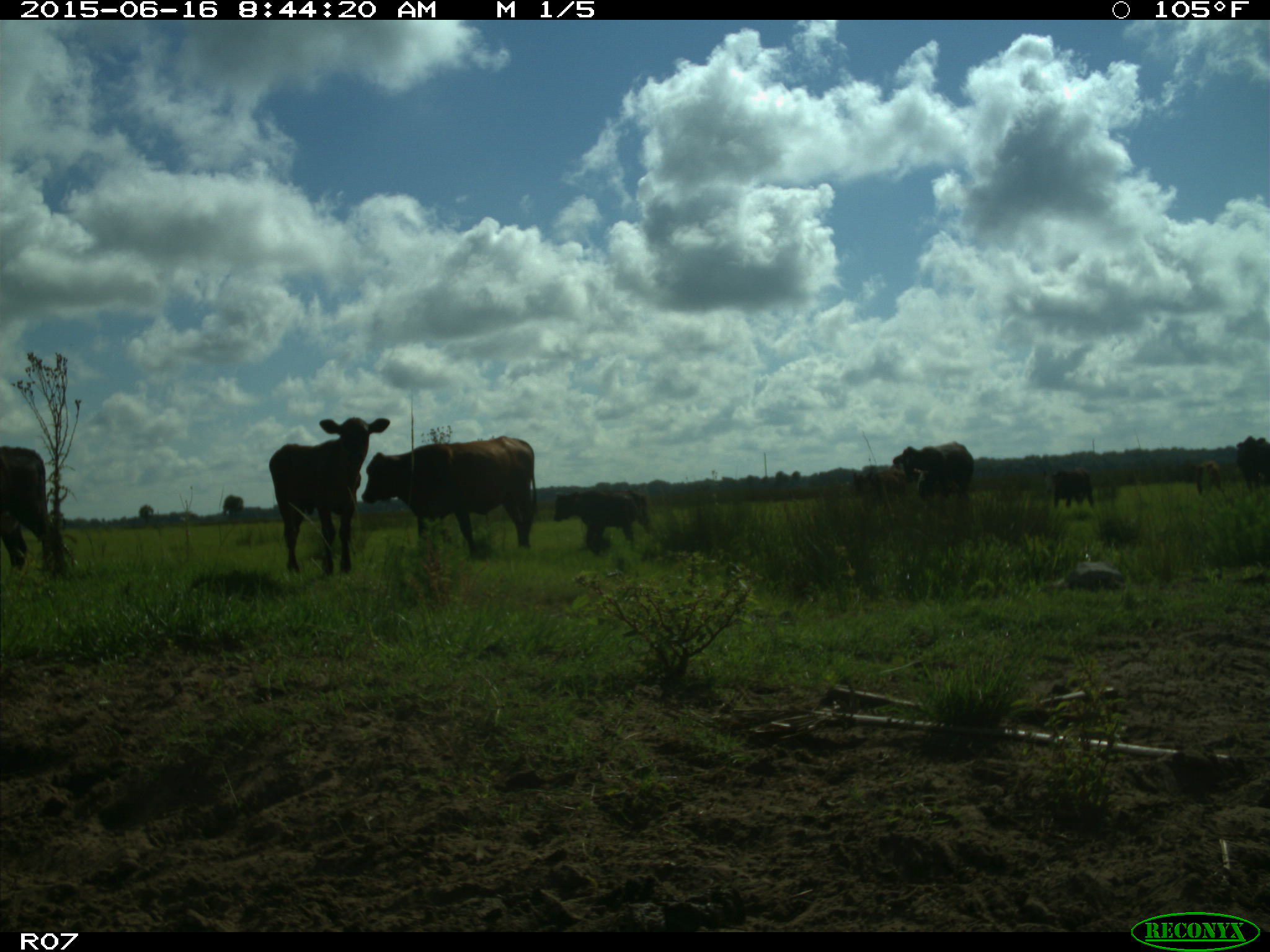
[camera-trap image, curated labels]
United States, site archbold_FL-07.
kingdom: Animalia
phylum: Chordata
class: Mammalia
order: Artiodactyla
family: Bovidae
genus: Bos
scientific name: Bos taurus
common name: domestic cow